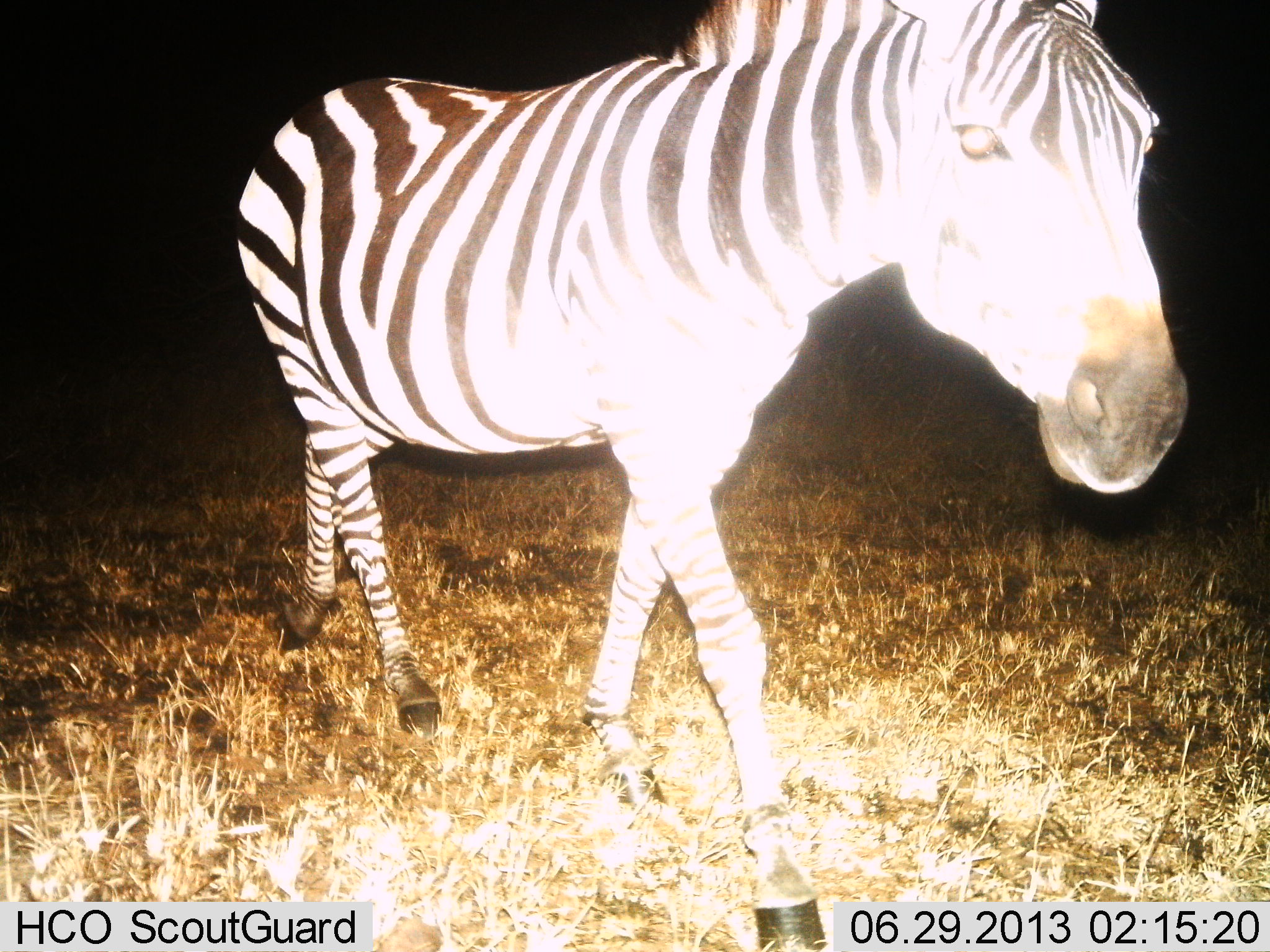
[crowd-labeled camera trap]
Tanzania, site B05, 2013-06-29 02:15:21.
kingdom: Animalia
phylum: Chordata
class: Mammalia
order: Perissodactyla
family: Equidae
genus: Equus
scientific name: Equus quagga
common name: plains zebra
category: zebra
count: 1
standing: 18%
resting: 0%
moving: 88%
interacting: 0%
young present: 0%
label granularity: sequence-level